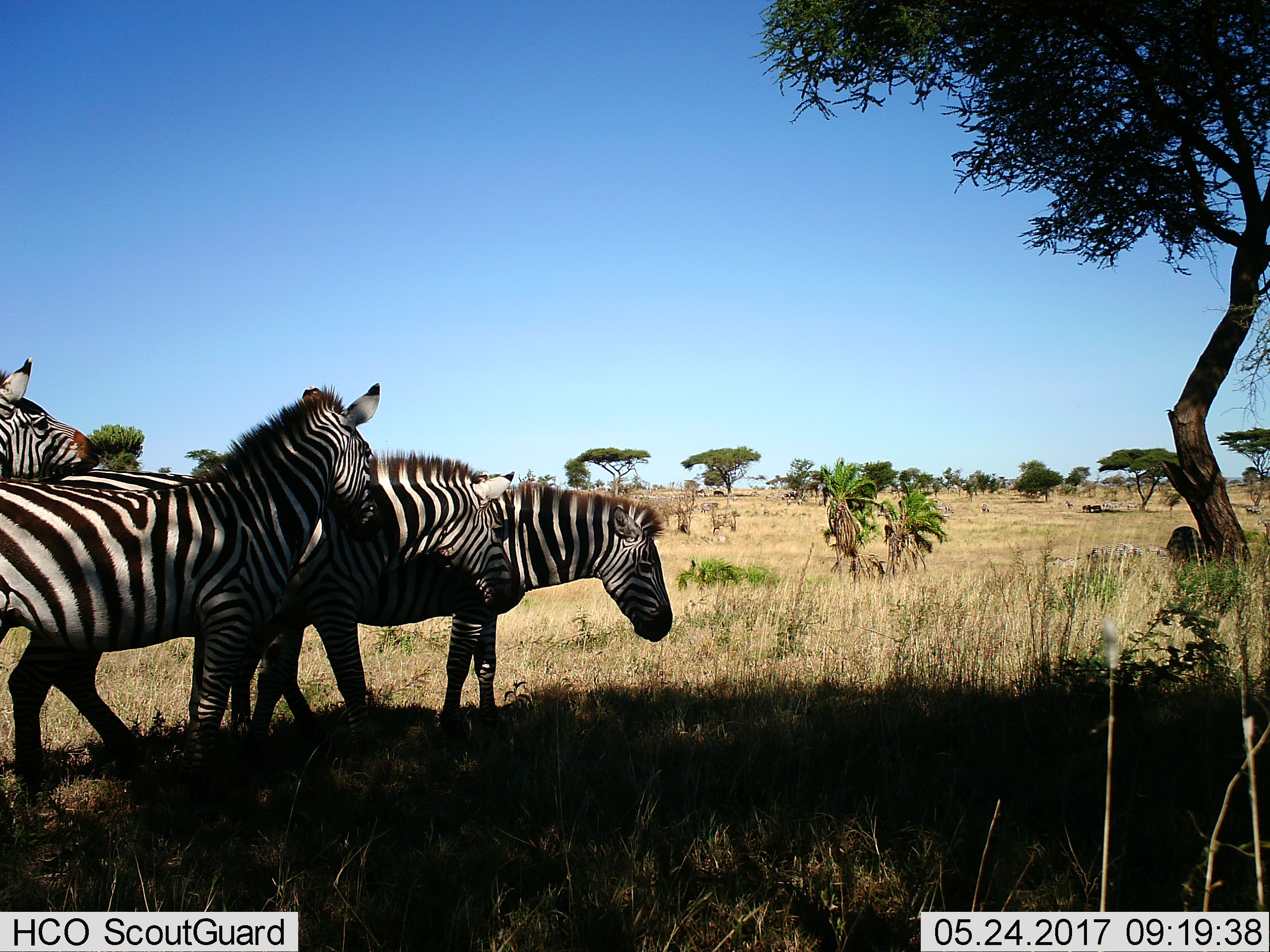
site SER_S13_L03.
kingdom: Animalia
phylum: Chordata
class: Mammalia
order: Perissodactyla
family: Equidae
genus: Equus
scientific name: Equus quagga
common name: plains zebra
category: zebraplains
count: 4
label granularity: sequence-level